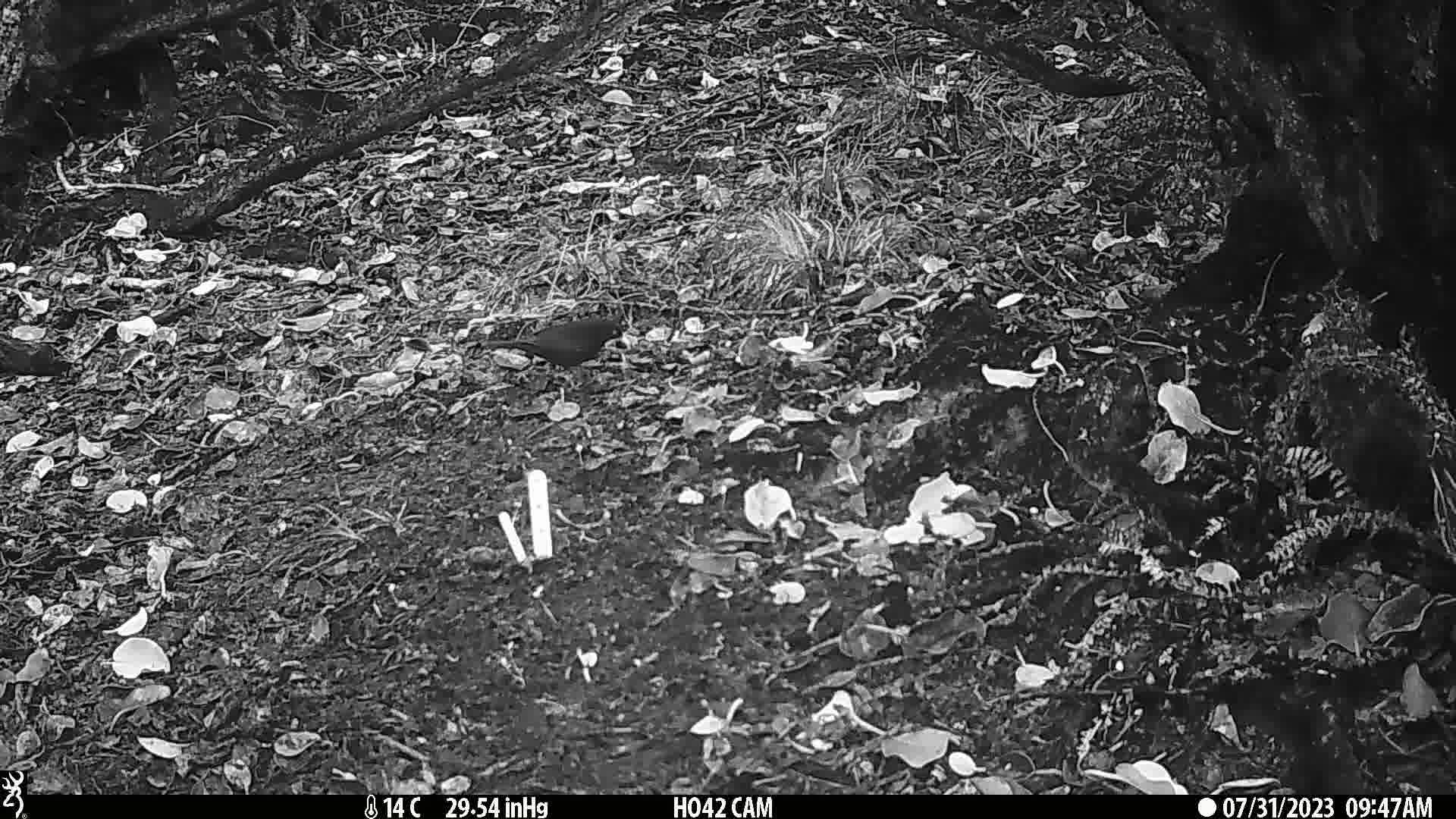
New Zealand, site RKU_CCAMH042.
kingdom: Animalia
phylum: Chordata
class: Aves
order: Passeriformes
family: Turdidae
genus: Turdus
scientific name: Turdus merula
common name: eurasian blackbird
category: blackbird